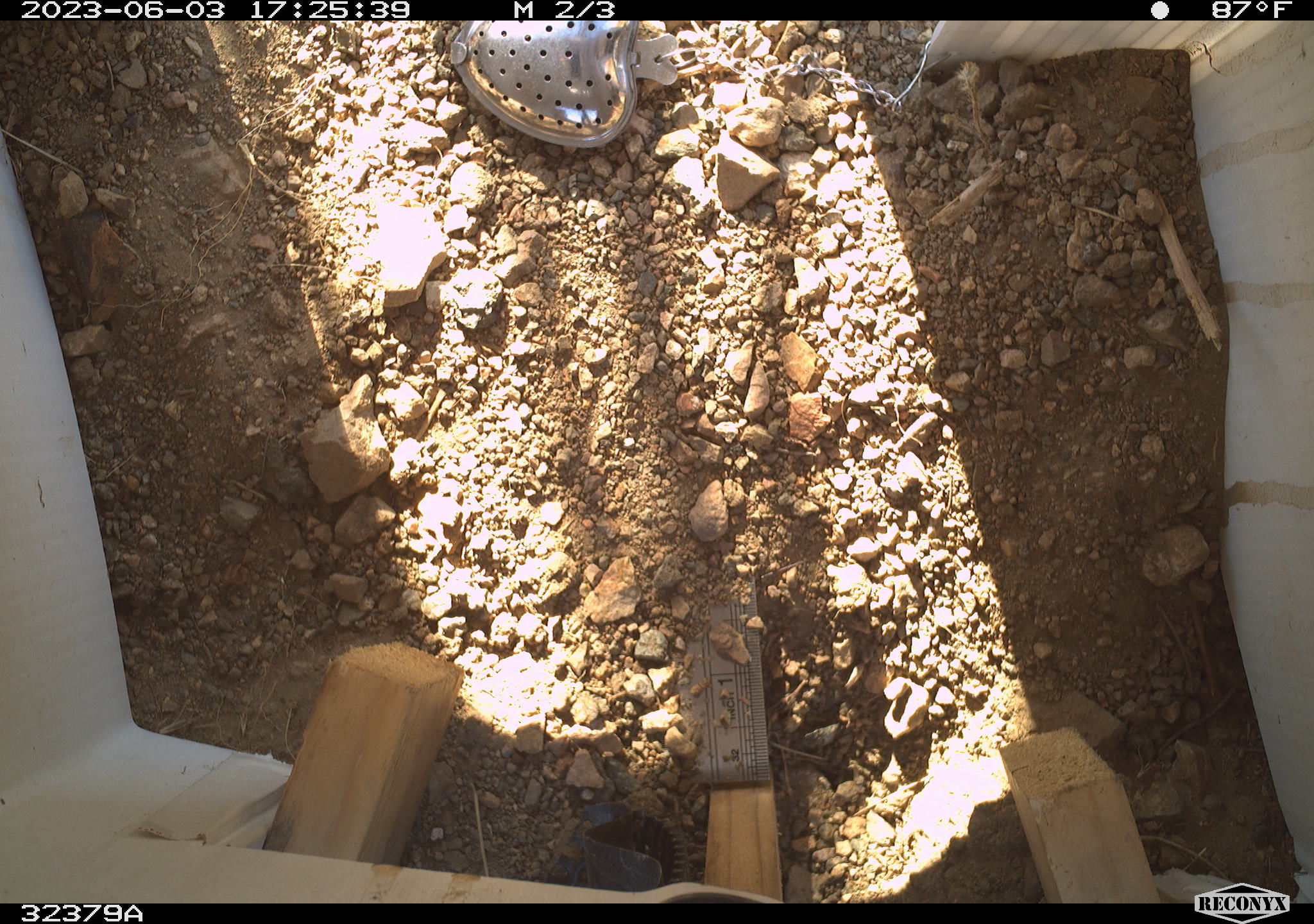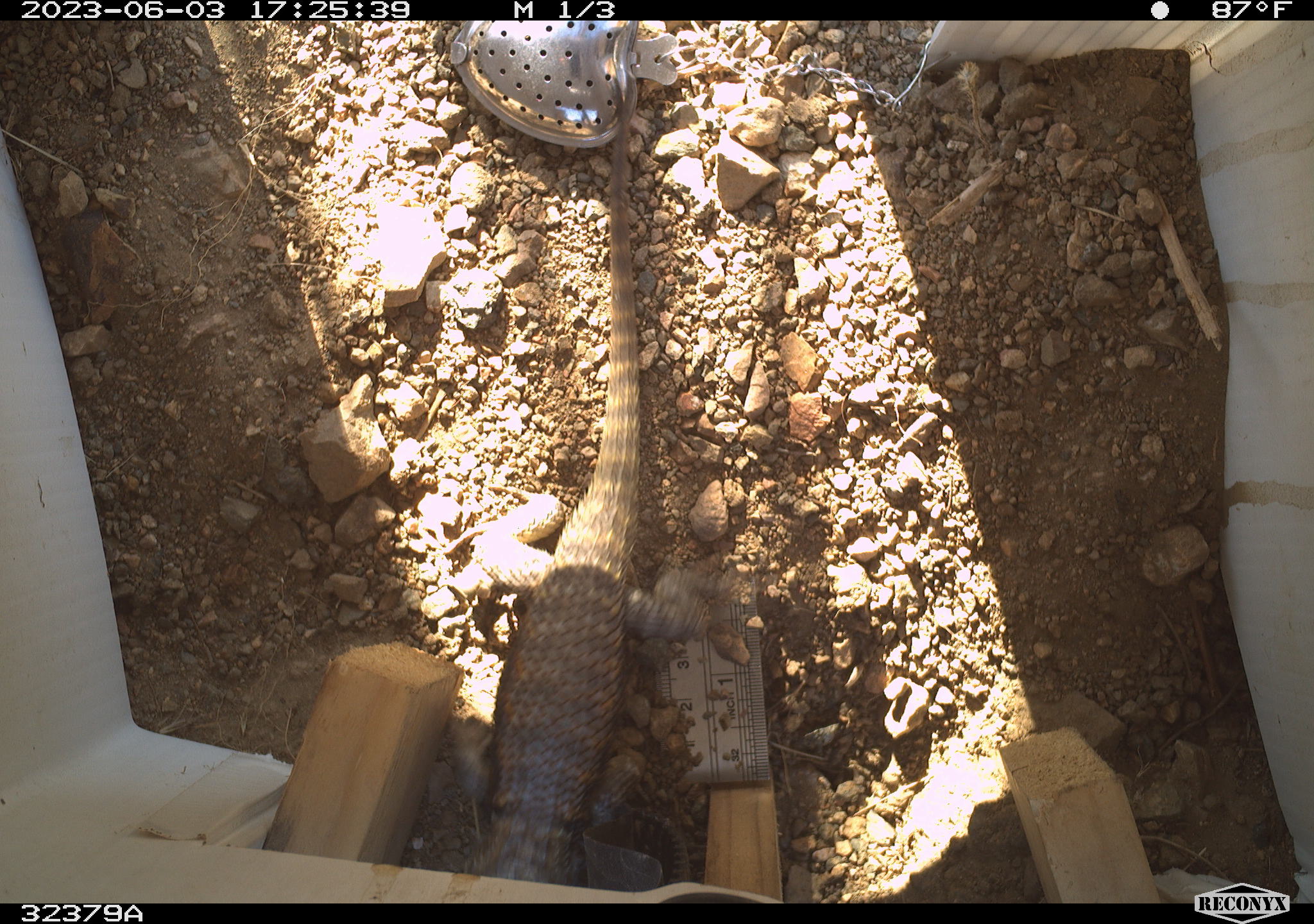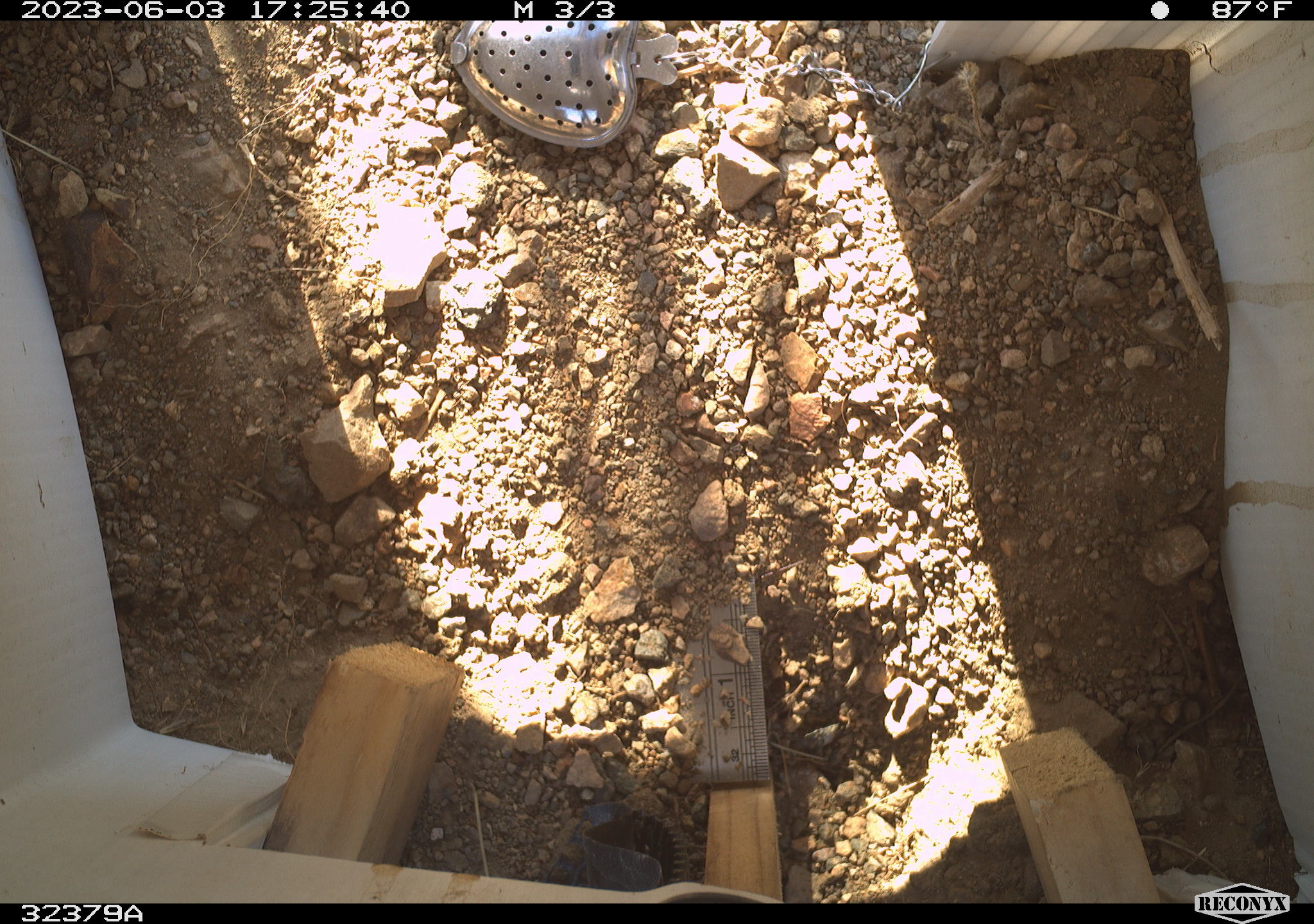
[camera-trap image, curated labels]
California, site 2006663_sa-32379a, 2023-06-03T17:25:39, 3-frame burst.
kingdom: Animalia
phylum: Chordata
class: Reptilia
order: Squamata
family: Phrynosomatidae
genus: Sceloporus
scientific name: Sceloporus uniformis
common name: yellow-backed spiny lizard